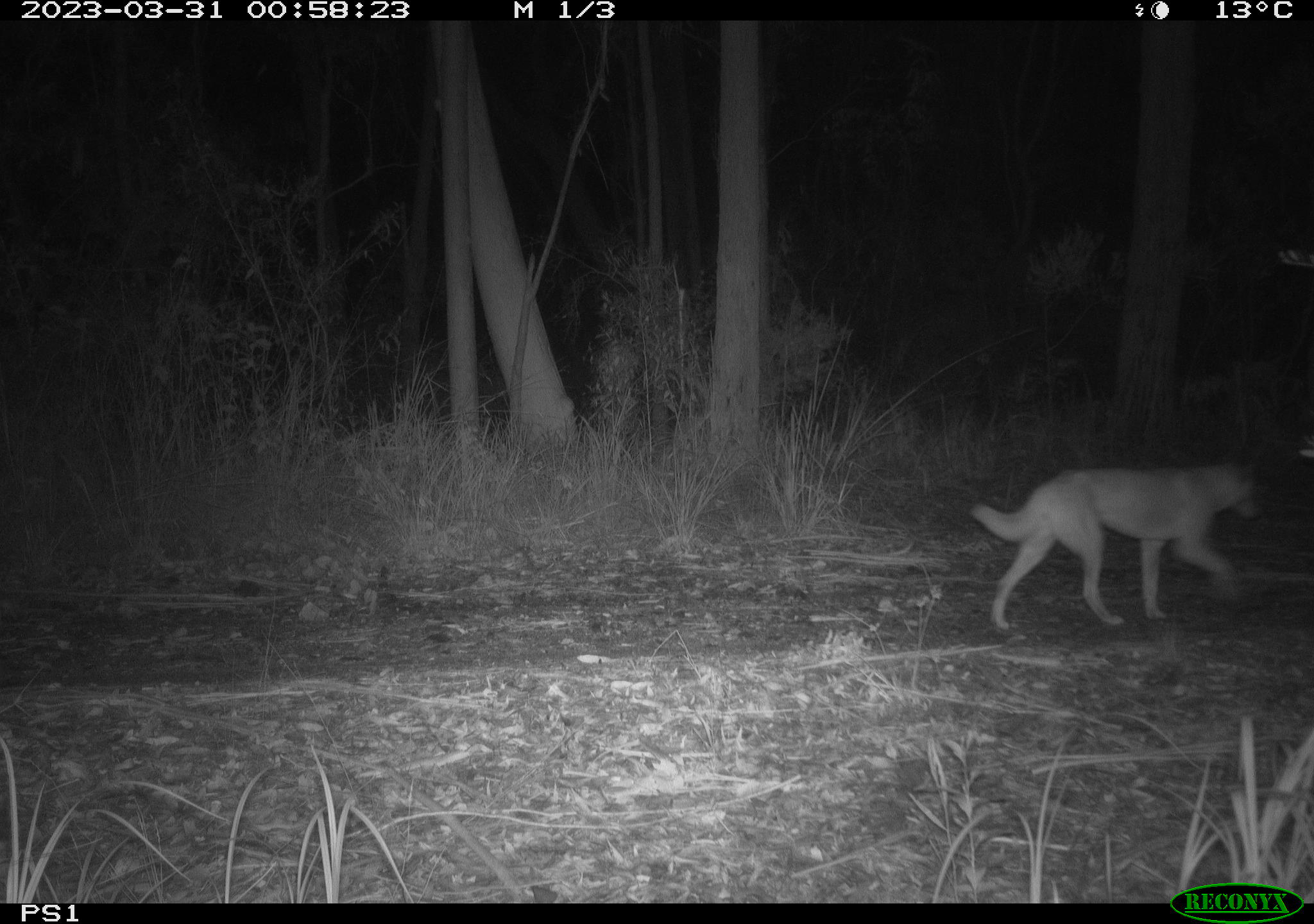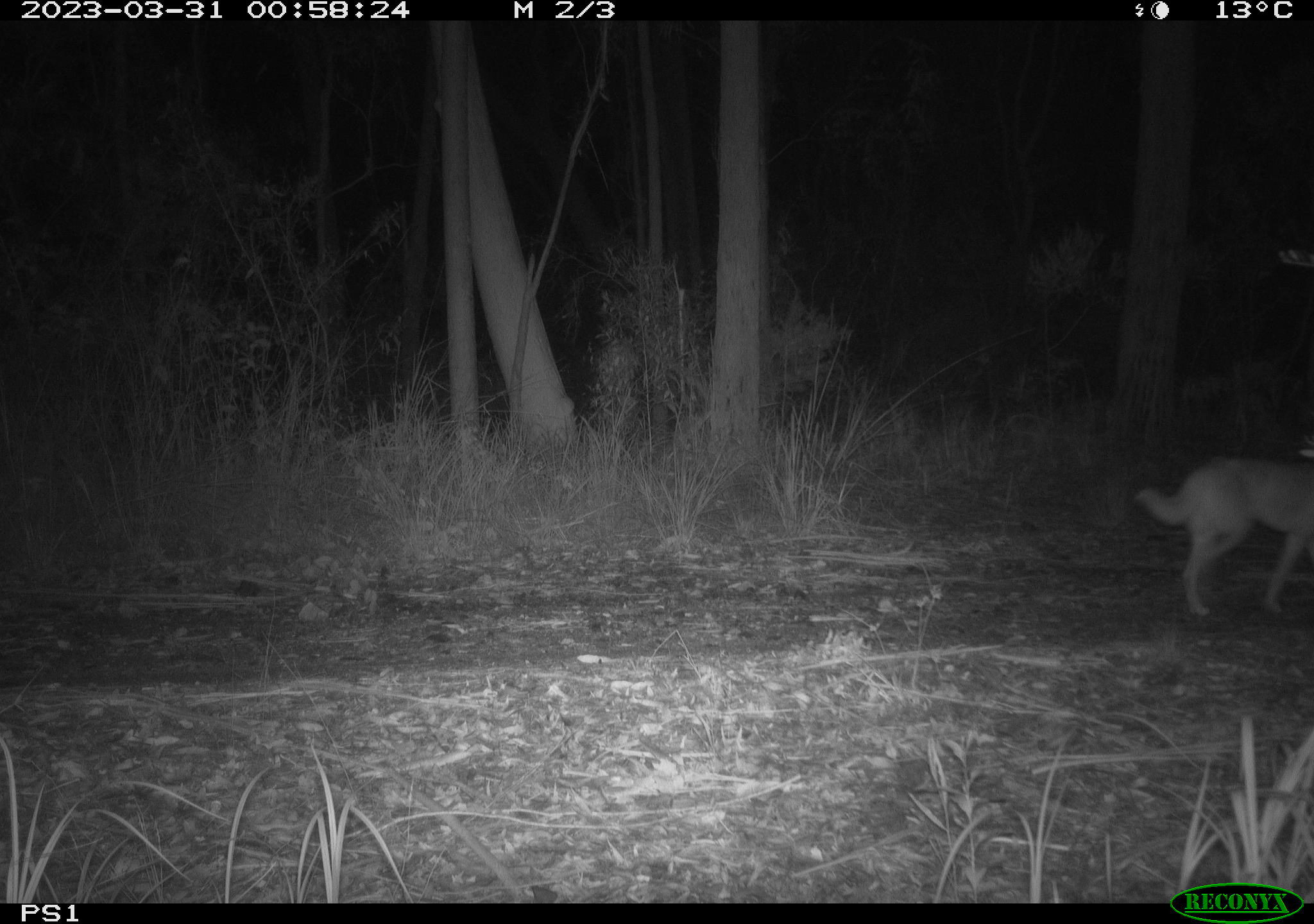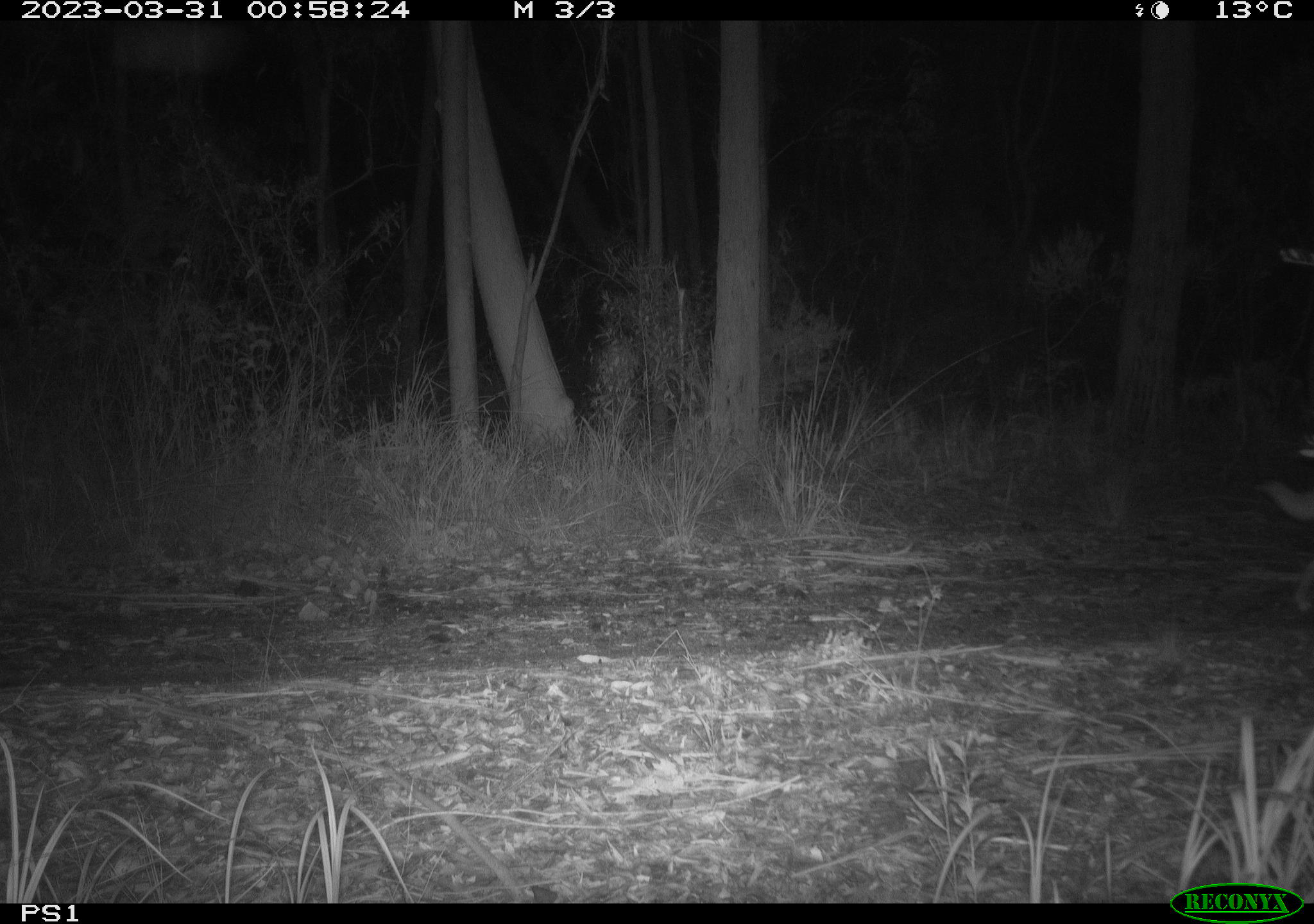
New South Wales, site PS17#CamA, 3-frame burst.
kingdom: Animalia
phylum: Chordata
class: Mammalia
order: Carnivora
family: Canidae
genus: Canis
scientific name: Canis familiaris dingo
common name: dingo